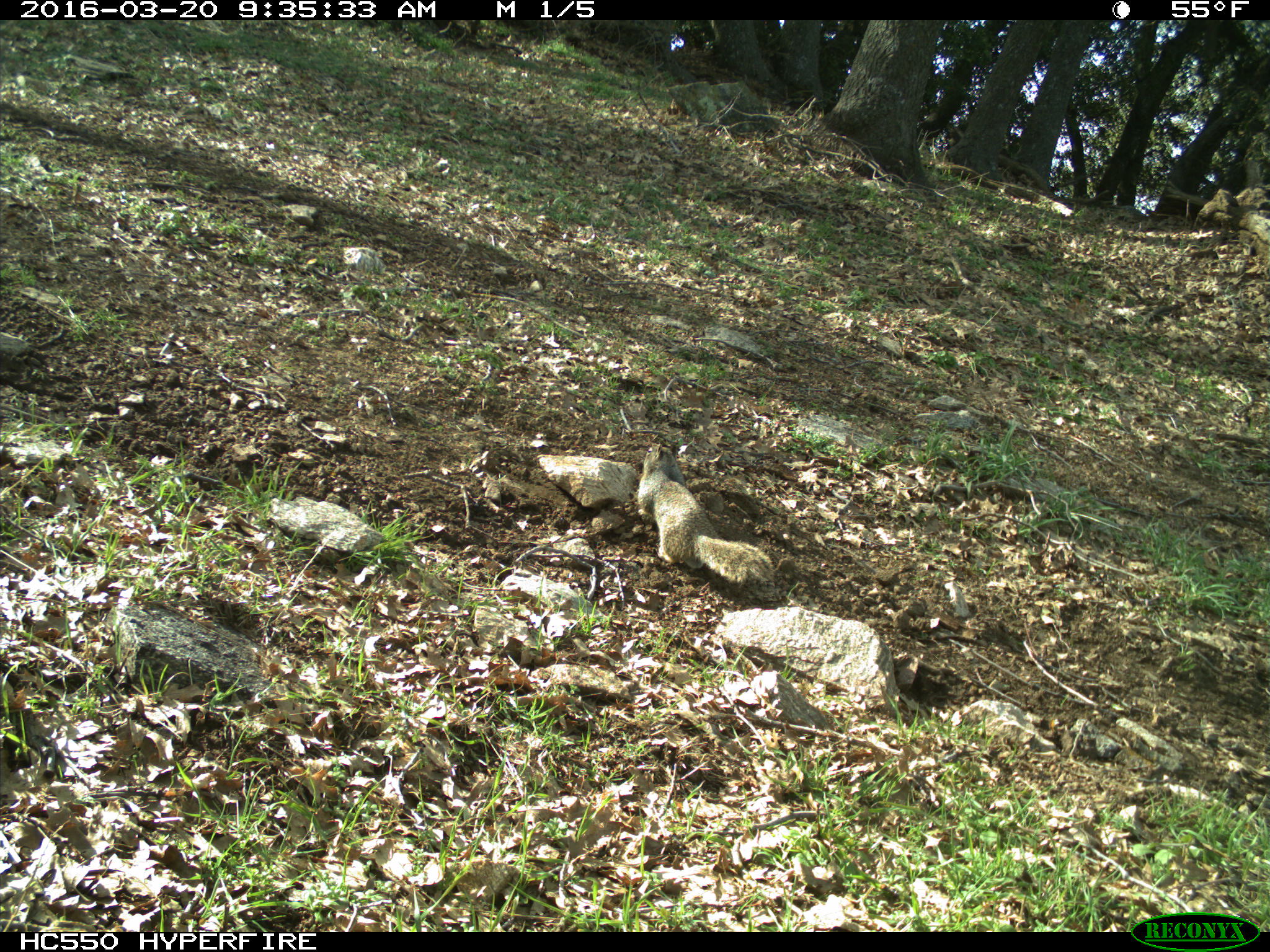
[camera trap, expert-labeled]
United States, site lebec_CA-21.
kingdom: Animalia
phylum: Chordata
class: Mammalia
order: Rodentia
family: Sciuridae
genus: Otospermophilus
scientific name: Otospermophilus beecheyi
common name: california ground squirrel